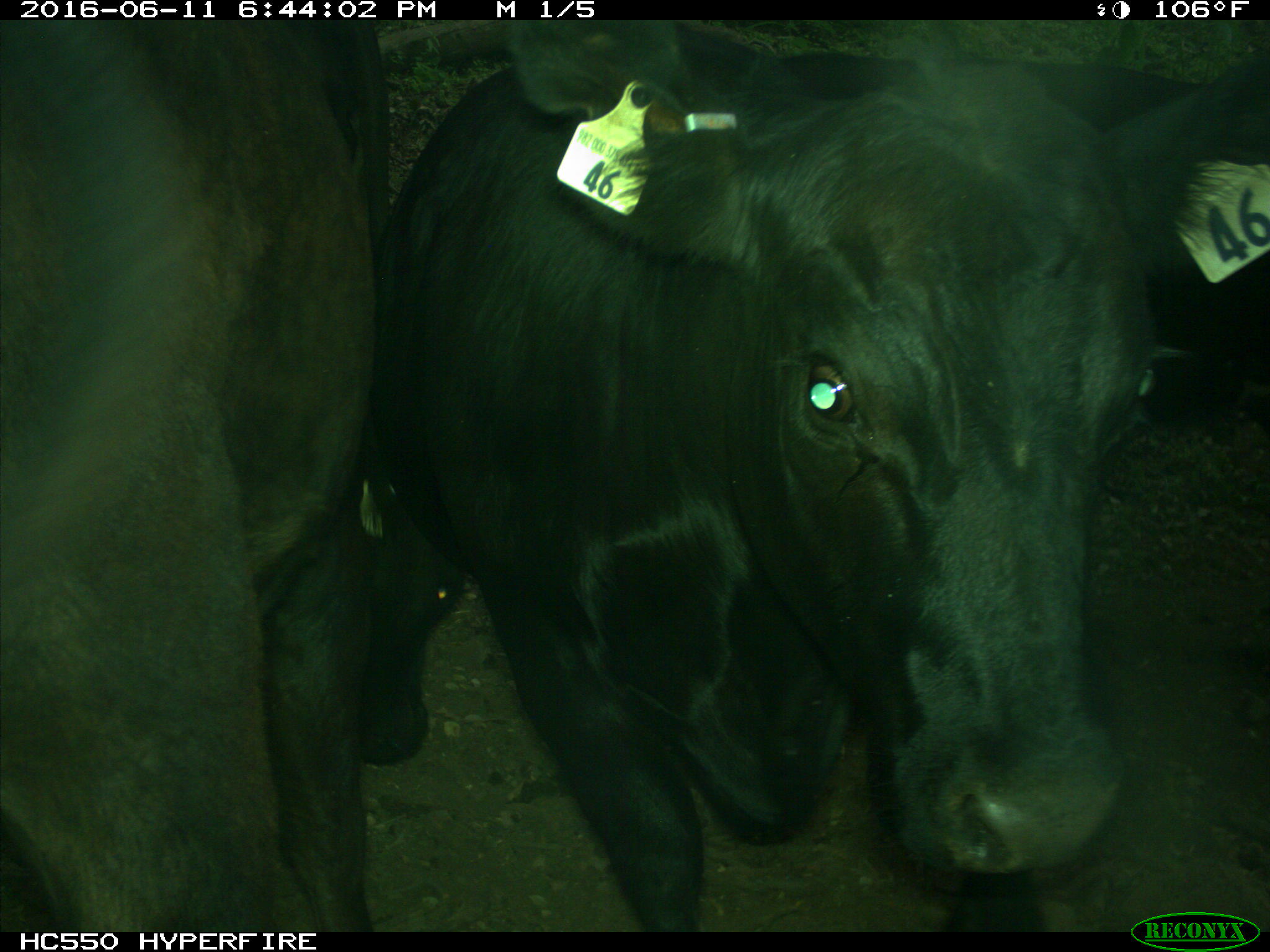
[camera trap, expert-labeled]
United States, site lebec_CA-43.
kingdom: Animalia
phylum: Chordata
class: Mammalia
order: Artiodactyla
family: Bovidae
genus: Bos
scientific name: Bos taurus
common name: domestic cow